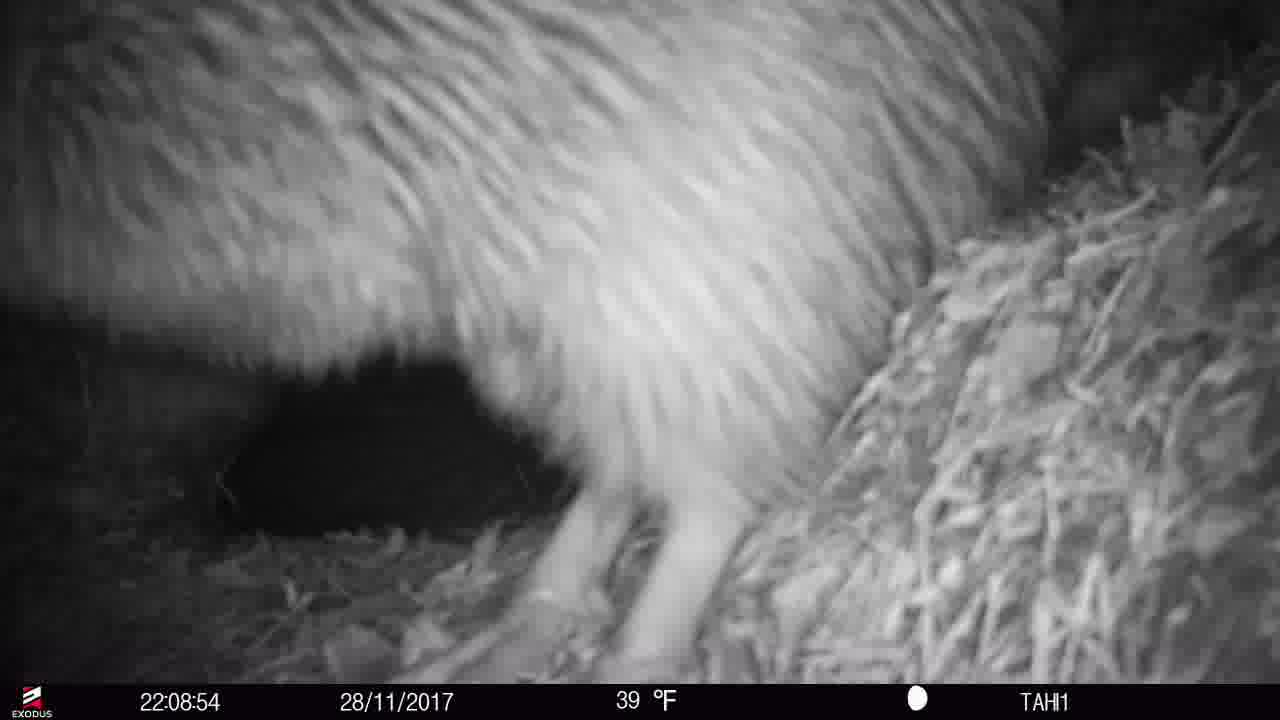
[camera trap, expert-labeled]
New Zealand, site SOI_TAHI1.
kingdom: Animalia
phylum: Chordata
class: Aves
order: Apterygiformes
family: Apterygidae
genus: Apteryx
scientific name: Apteryx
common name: kiwi